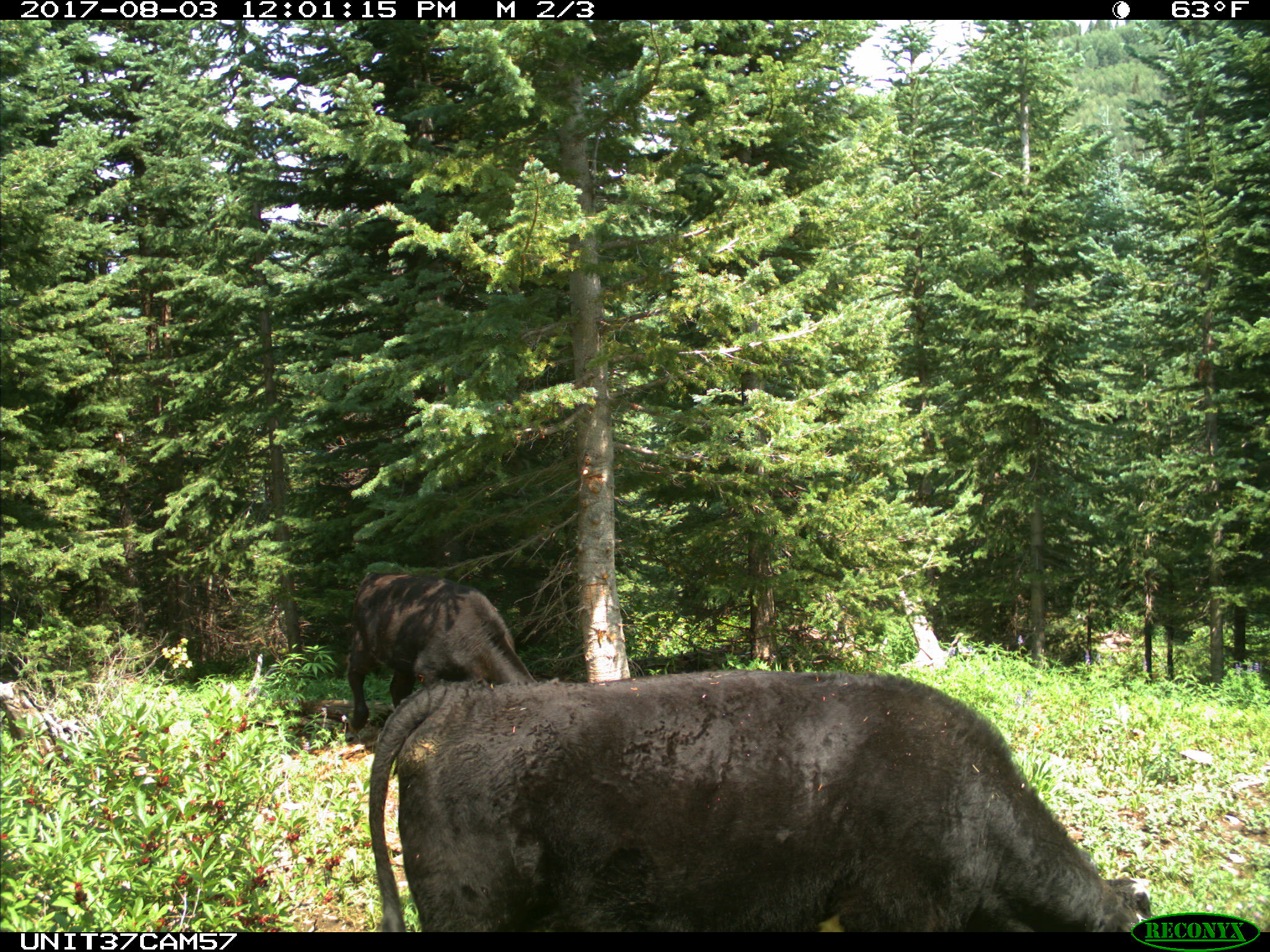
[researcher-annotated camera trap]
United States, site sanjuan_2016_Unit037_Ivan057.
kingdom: Animalia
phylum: Chordata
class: Mammalia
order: Artiodactyla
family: Bovidae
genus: Bos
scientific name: Bos taurus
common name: domestic cow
Bos taurus (domestic cow).